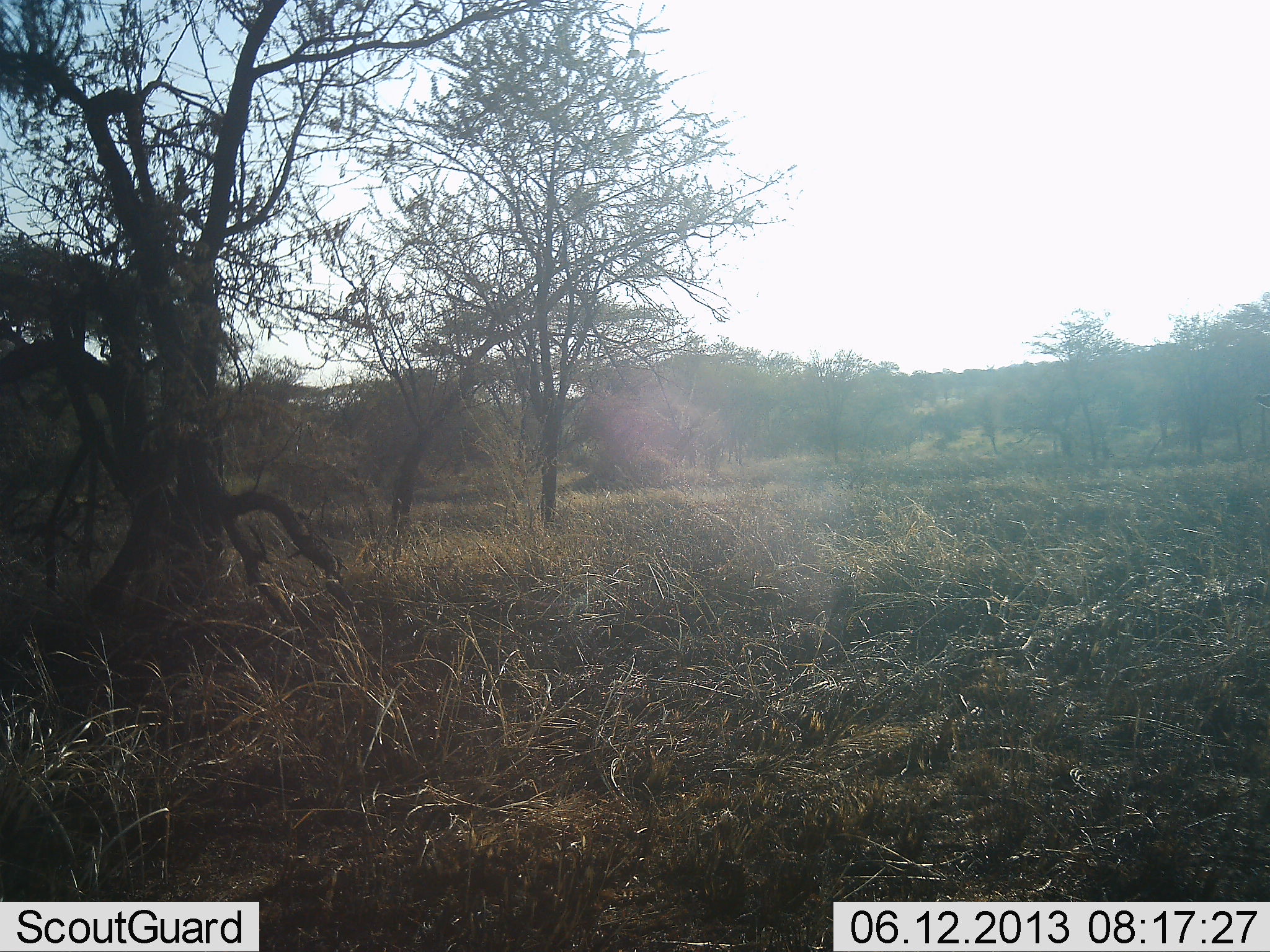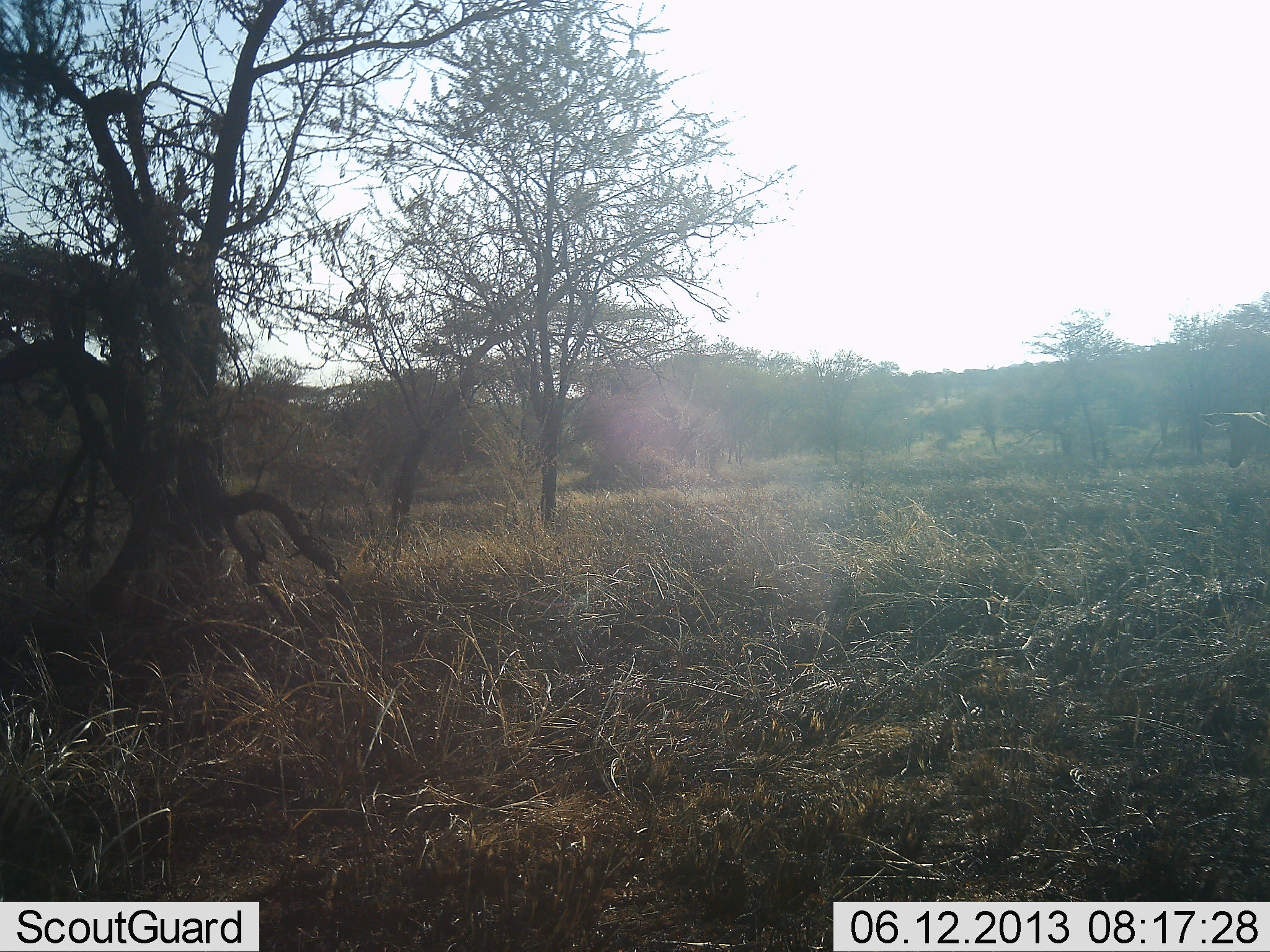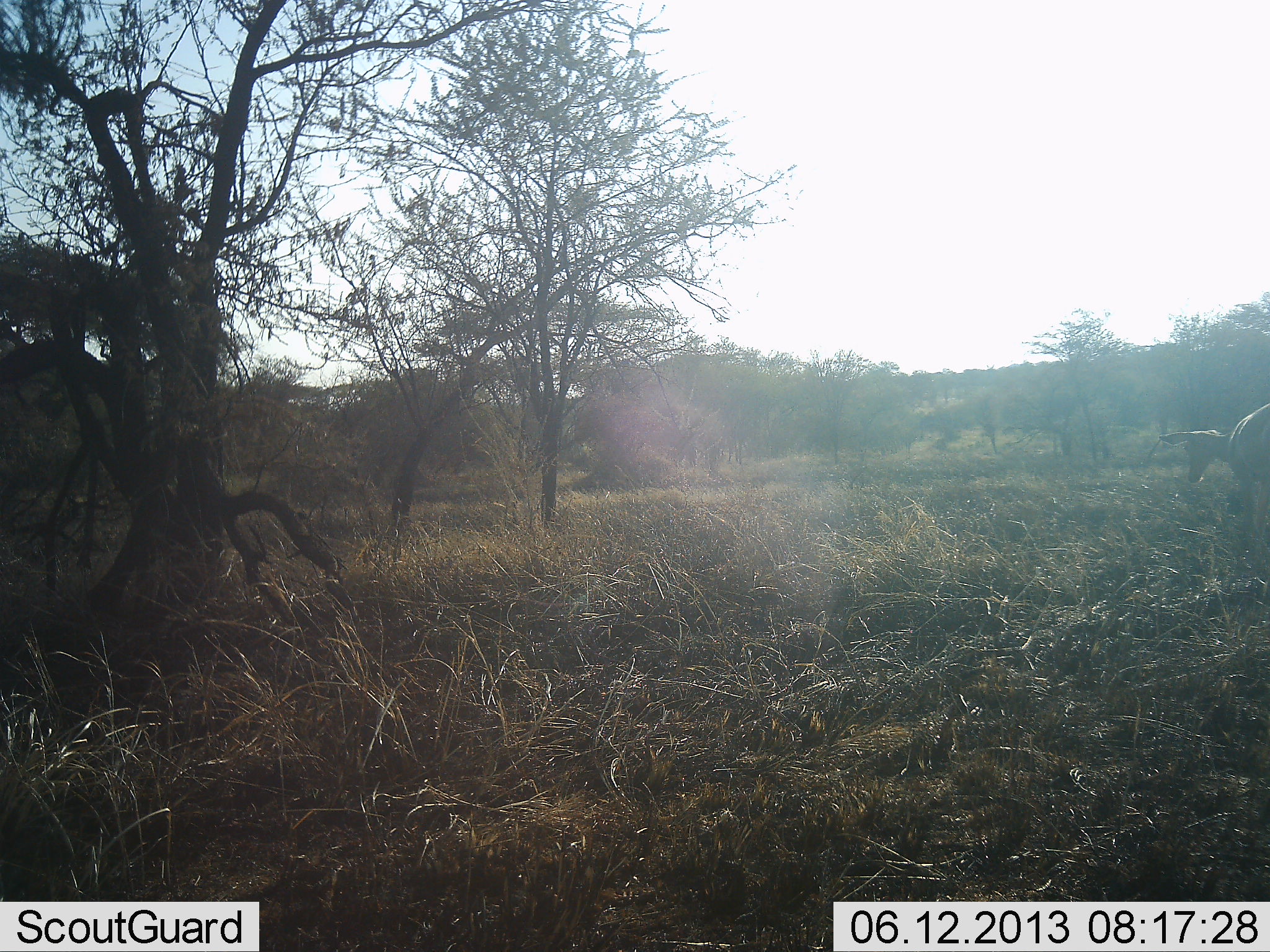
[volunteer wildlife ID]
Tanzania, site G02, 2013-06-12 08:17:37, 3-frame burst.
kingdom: Animalia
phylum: Chordata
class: Mammalia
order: Artiodactyla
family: Bovidae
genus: Aepyceros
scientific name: Aepyceros melampus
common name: impala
Impala (Aepyceros melampus), count 1. Behavior (volunteer vote fractions): standing 11%, resting 0%, moving 89%, interacting 0%. Young present (vote fraction): 0%. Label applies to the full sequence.